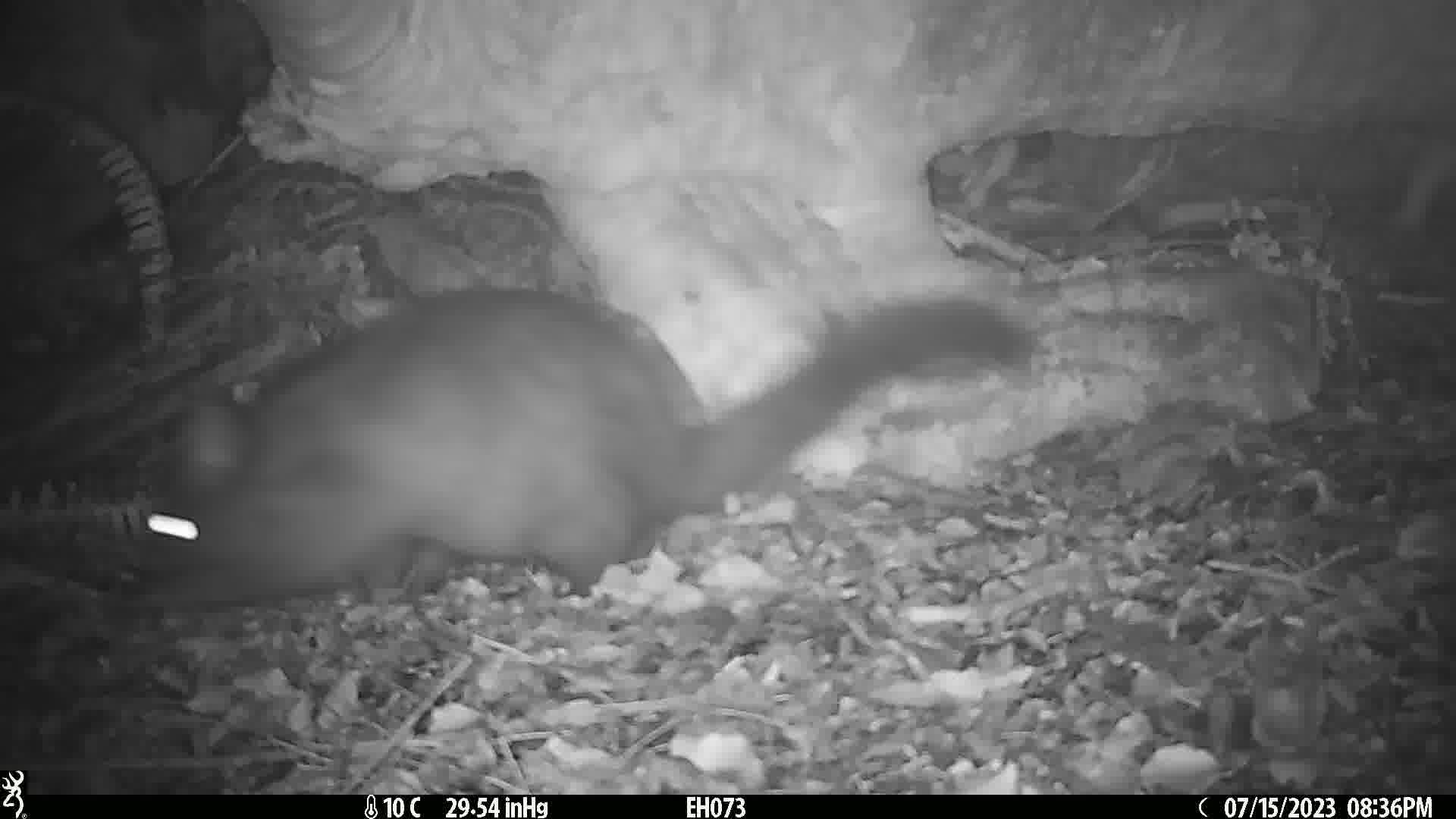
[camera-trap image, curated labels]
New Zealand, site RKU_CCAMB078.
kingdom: Animalia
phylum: Chordata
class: Mammalia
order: Diprotodontia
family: Phalangeridae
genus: Trichosurus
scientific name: Trichosurus vulpecula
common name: common brushtail possum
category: possum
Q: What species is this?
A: Possum (common brushtail possum) (Trichosurus vulpecula).